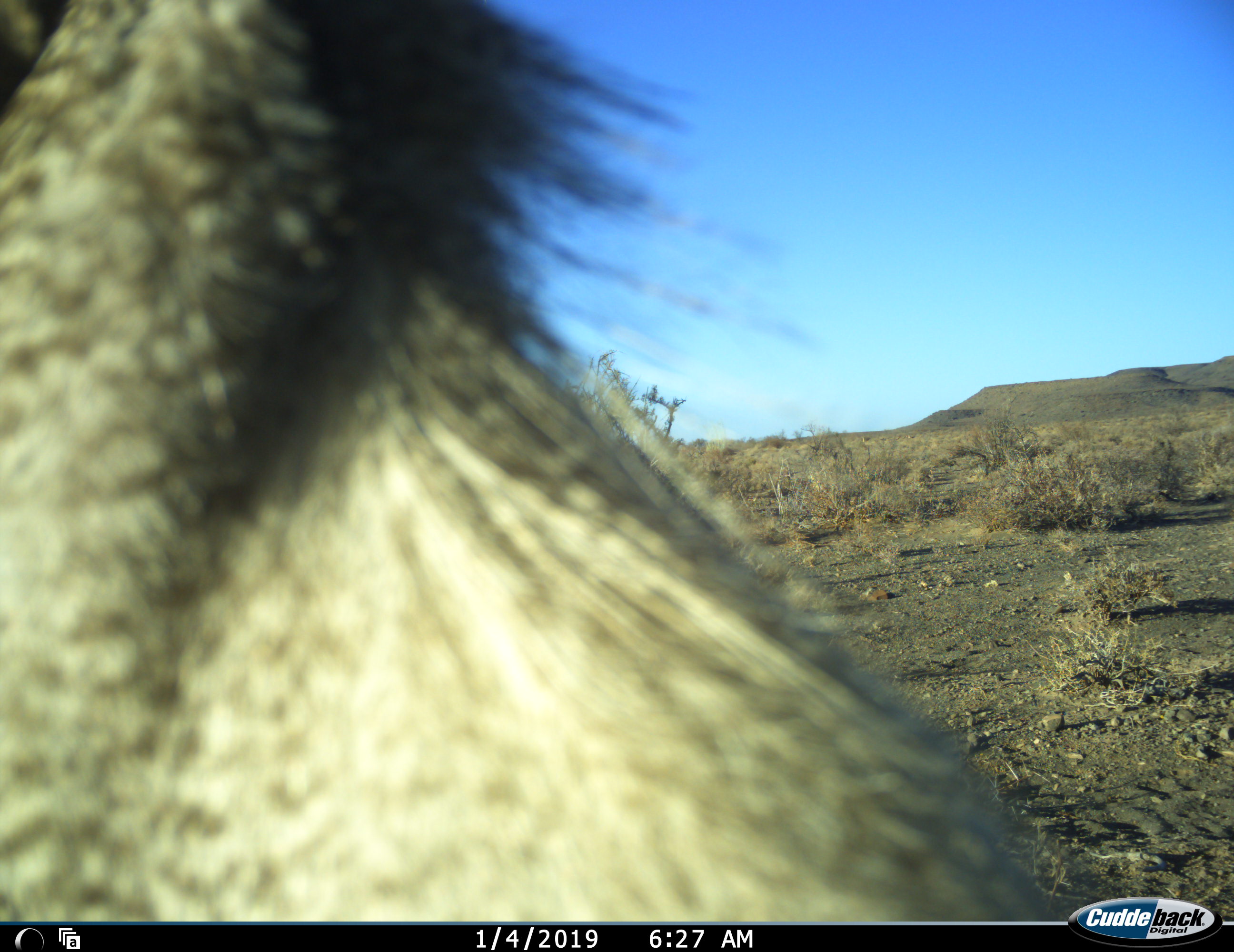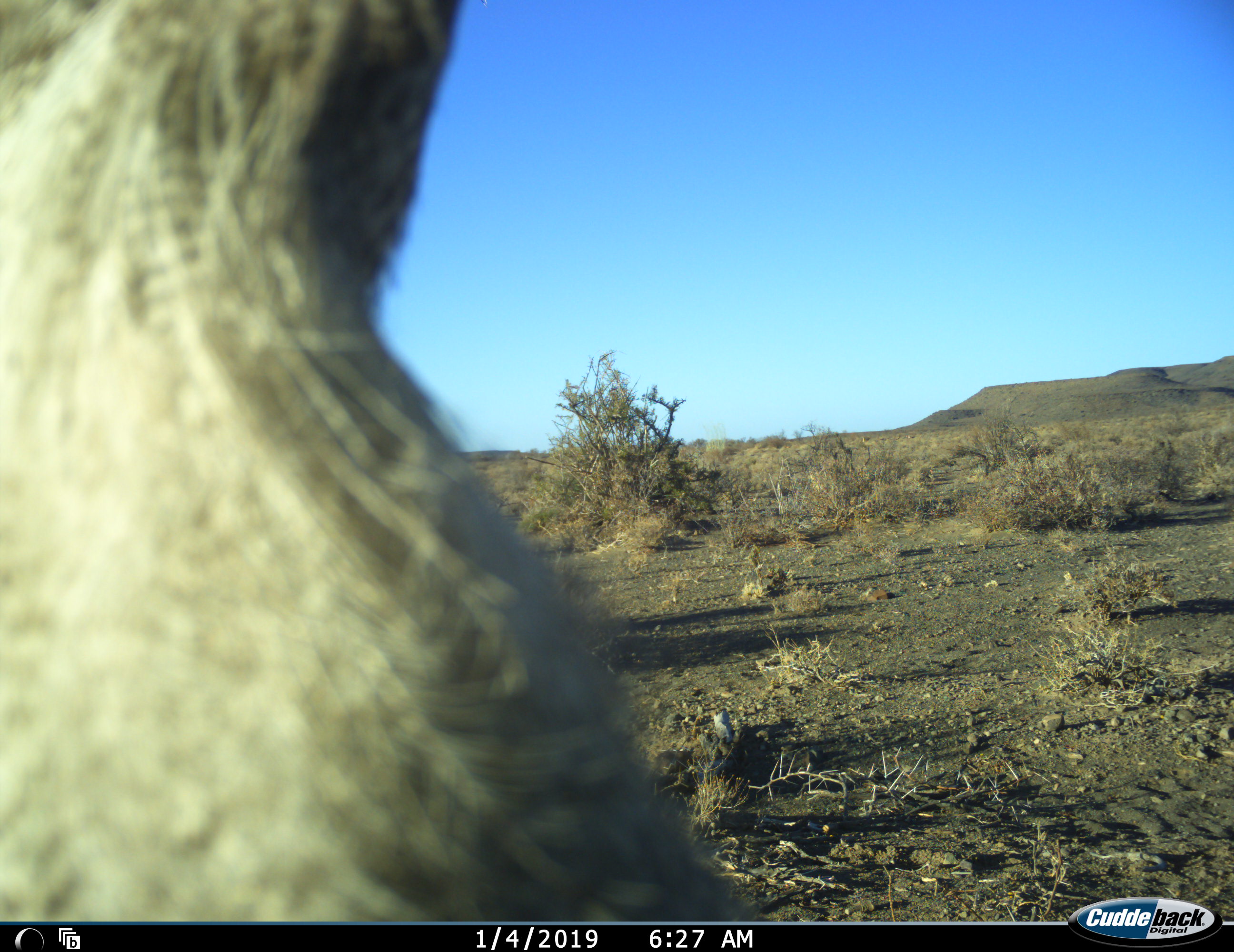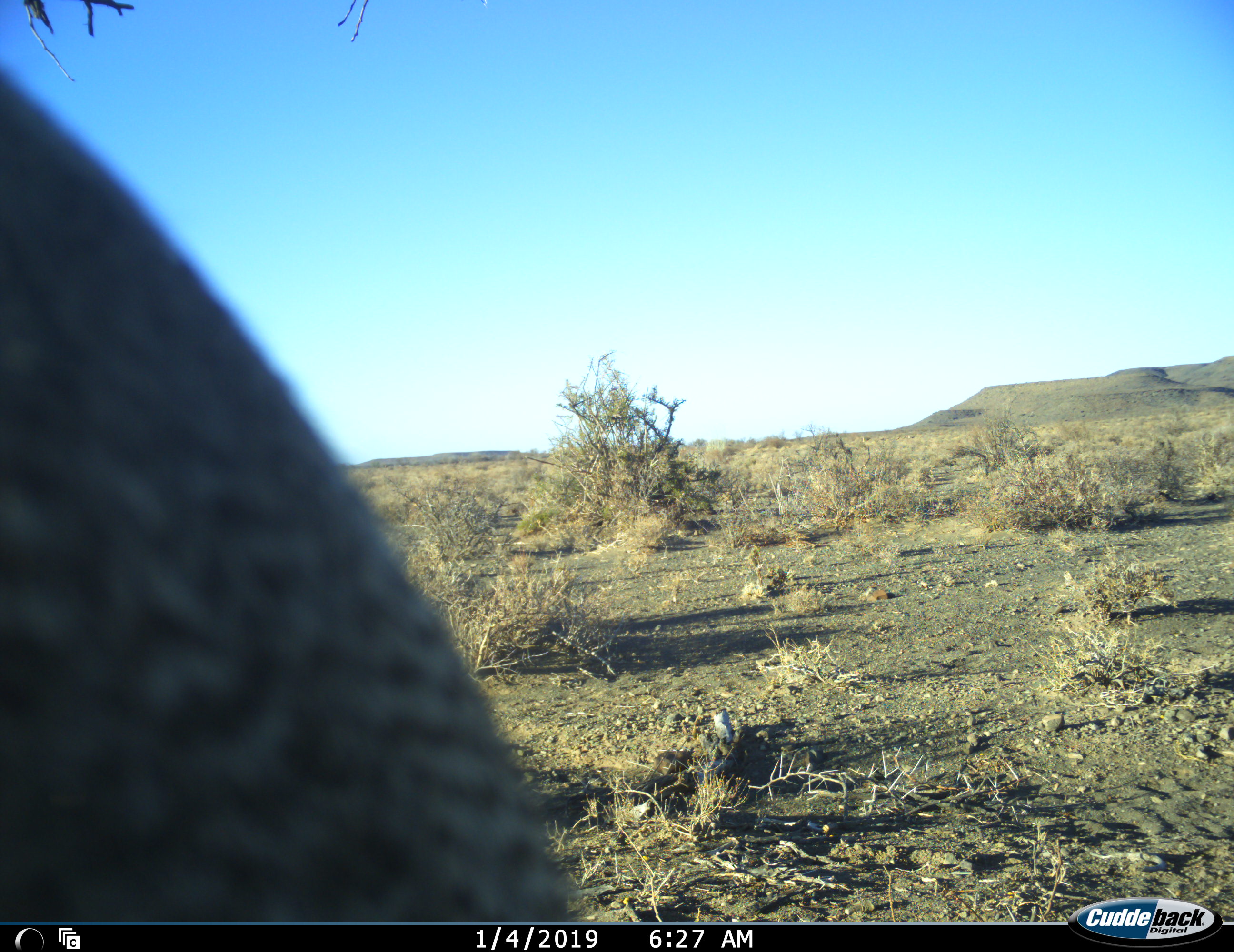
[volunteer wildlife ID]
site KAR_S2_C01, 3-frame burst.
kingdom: Animalia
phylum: Chordata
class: Aves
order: Otidiformes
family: Otididae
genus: Ardeotis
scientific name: Ardeotis kori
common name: kori bustard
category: bustardkori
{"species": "bustardkori (kori bustard) (Ardeotis kori)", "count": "1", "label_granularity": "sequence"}